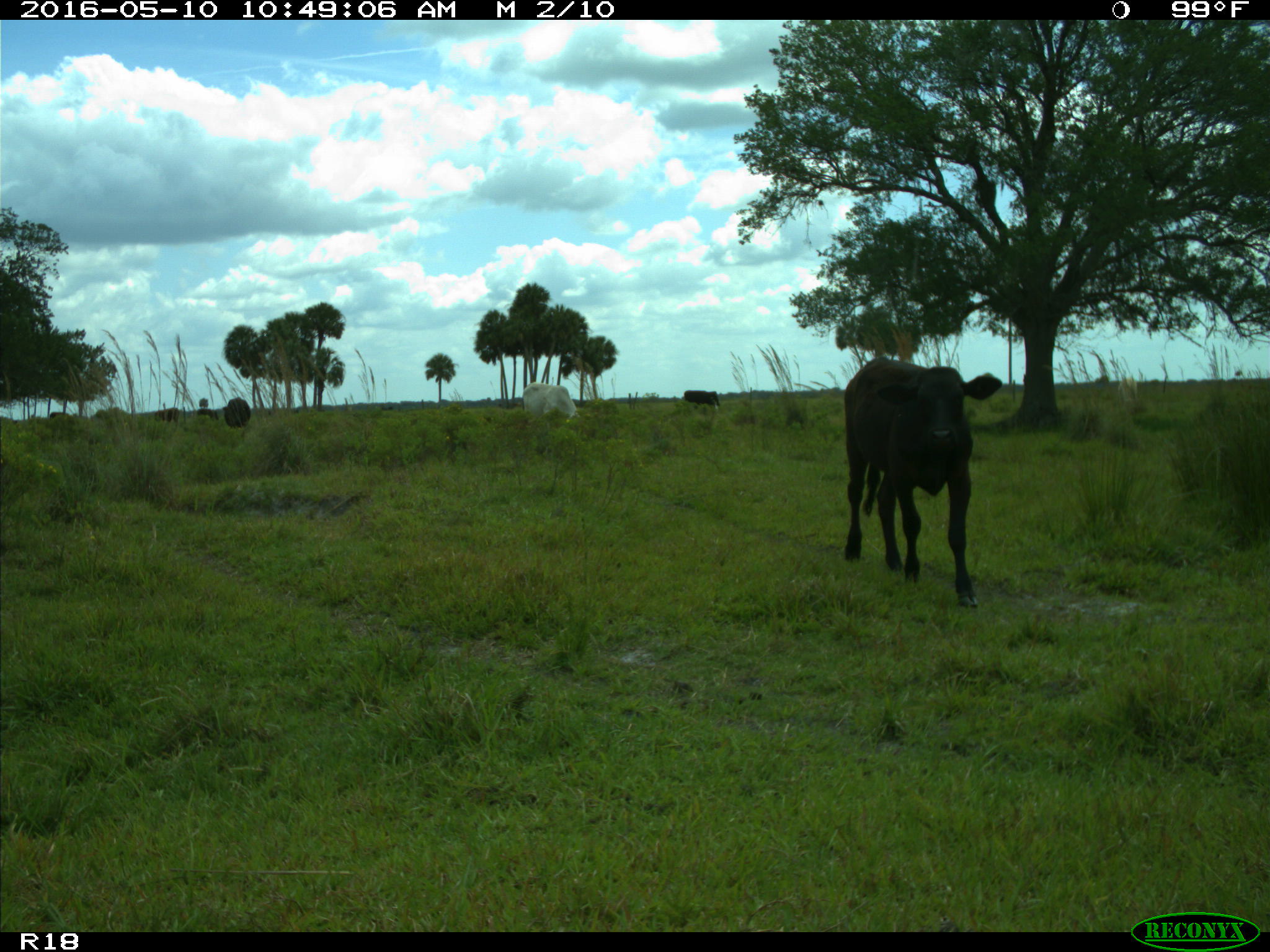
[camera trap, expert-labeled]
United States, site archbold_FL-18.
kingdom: Animalia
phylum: Chordata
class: Mammalia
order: Artiodactyla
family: Bovidae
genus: Bos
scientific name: Bos taurus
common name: domestic cow